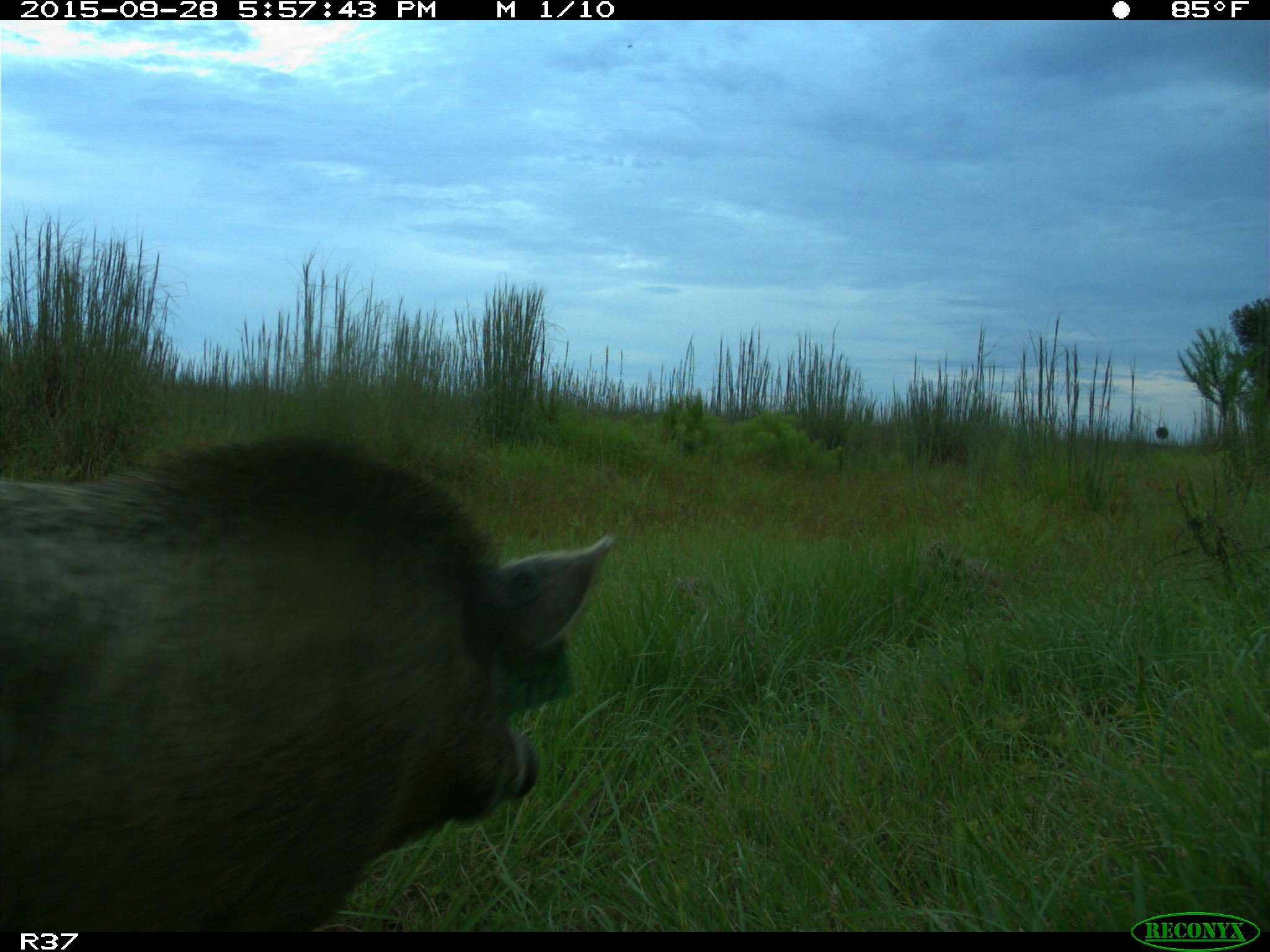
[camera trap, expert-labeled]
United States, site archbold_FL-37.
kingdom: Animalia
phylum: Chordata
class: Mammalia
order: Artiodactyla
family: Suidae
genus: Sus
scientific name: Sus scrofa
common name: wild boar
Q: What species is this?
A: Sus scrofa (wild boar).